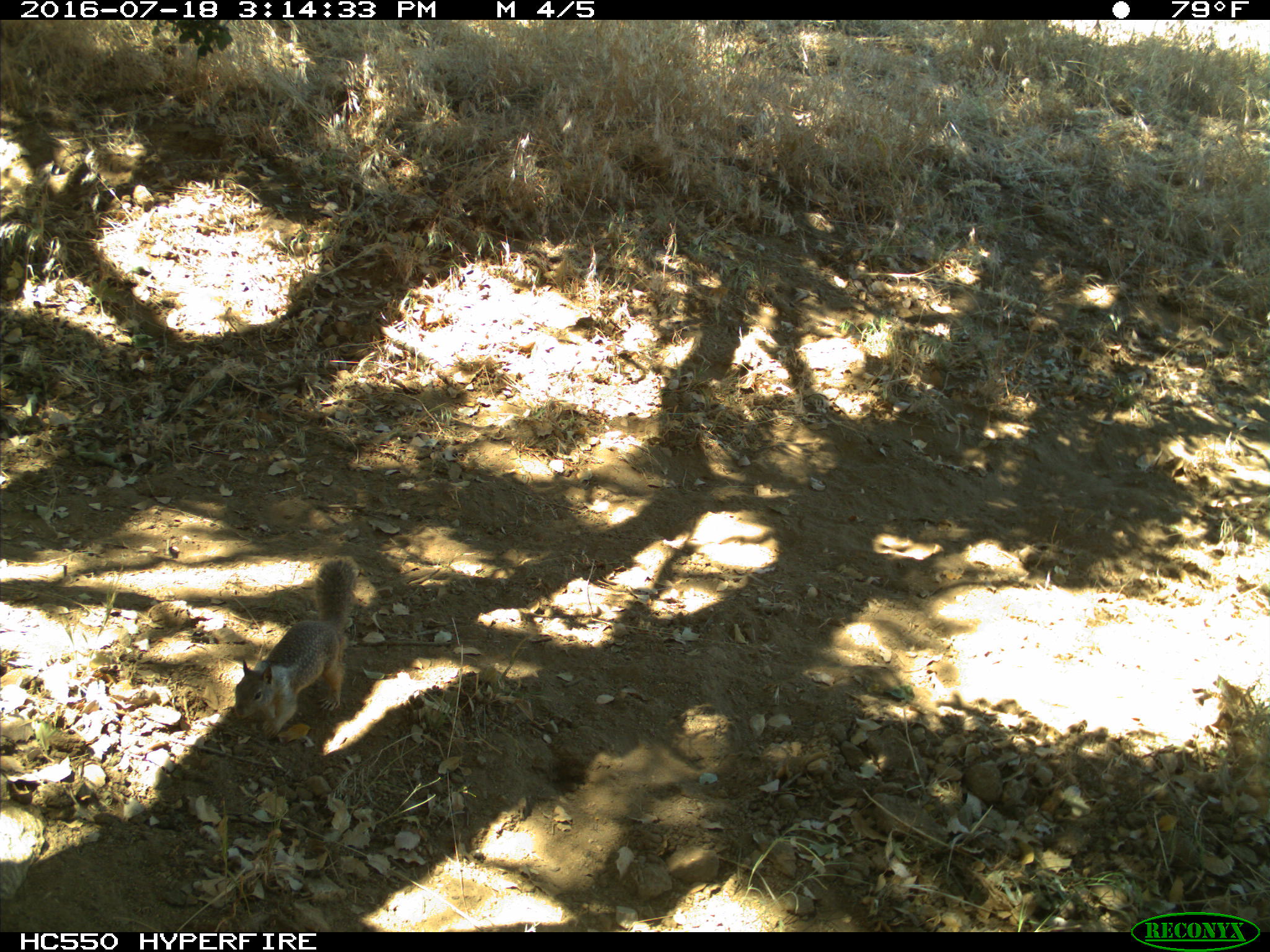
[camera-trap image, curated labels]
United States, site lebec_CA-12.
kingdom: Animalia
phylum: Chordata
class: Mammalia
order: Rodentia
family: Sciuridae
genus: Otospermophilus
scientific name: Otospermophilus beecheyi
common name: california ground squirrel